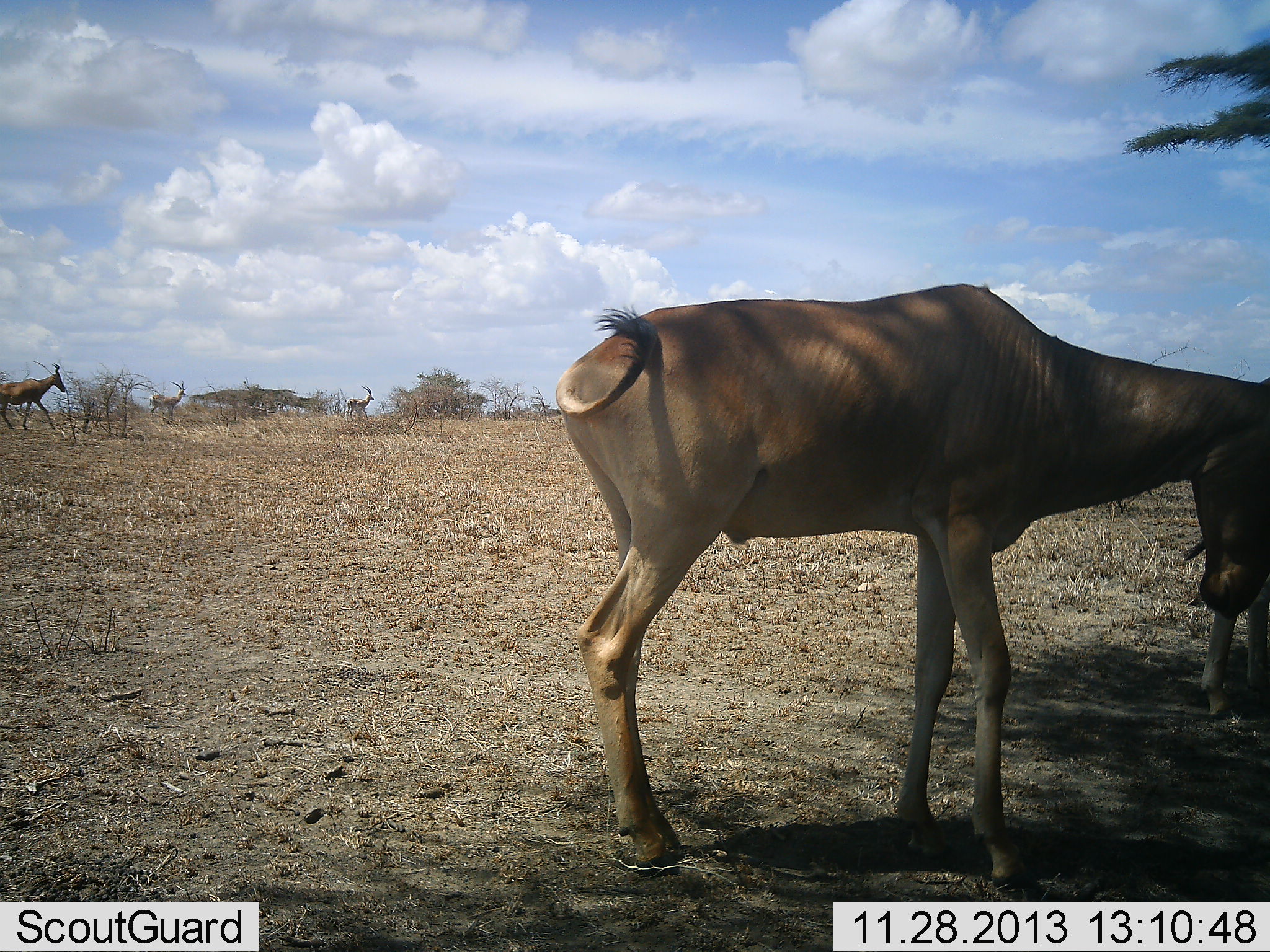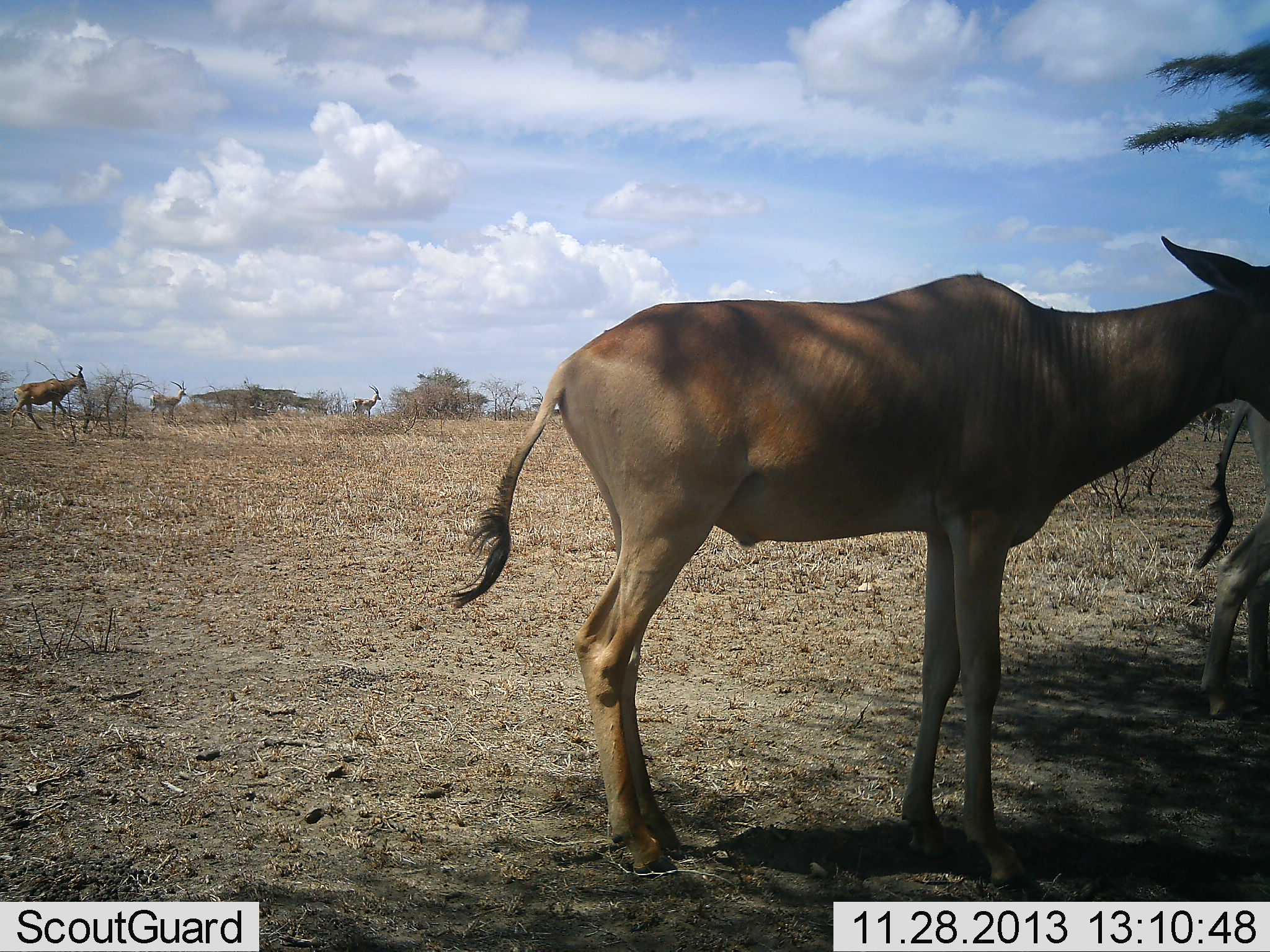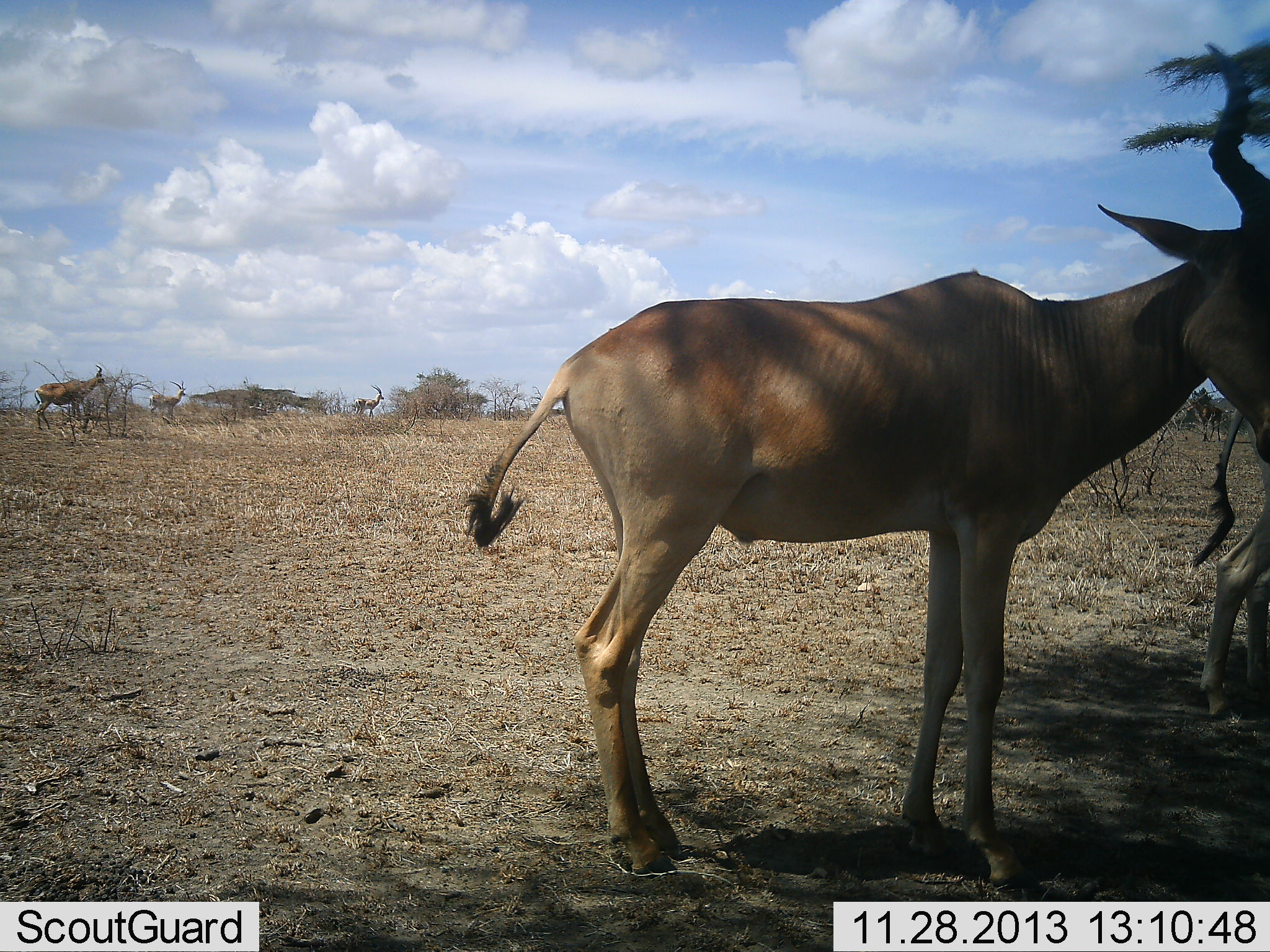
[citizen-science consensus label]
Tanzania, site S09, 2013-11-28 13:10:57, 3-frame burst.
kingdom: Animalia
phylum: Chordata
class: Mammalia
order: Artiodactyla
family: Bovidae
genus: Alcelaphus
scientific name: Alcelaphus buselaphus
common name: hartebeest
Hartebeest (Alcelaphus buselaphus), count 5. Behavior (volunteer vote fractions): standing 75%, resting 0%, moving 58%, interacting 0%. Young present (vote fraction): 0%. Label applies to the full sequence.